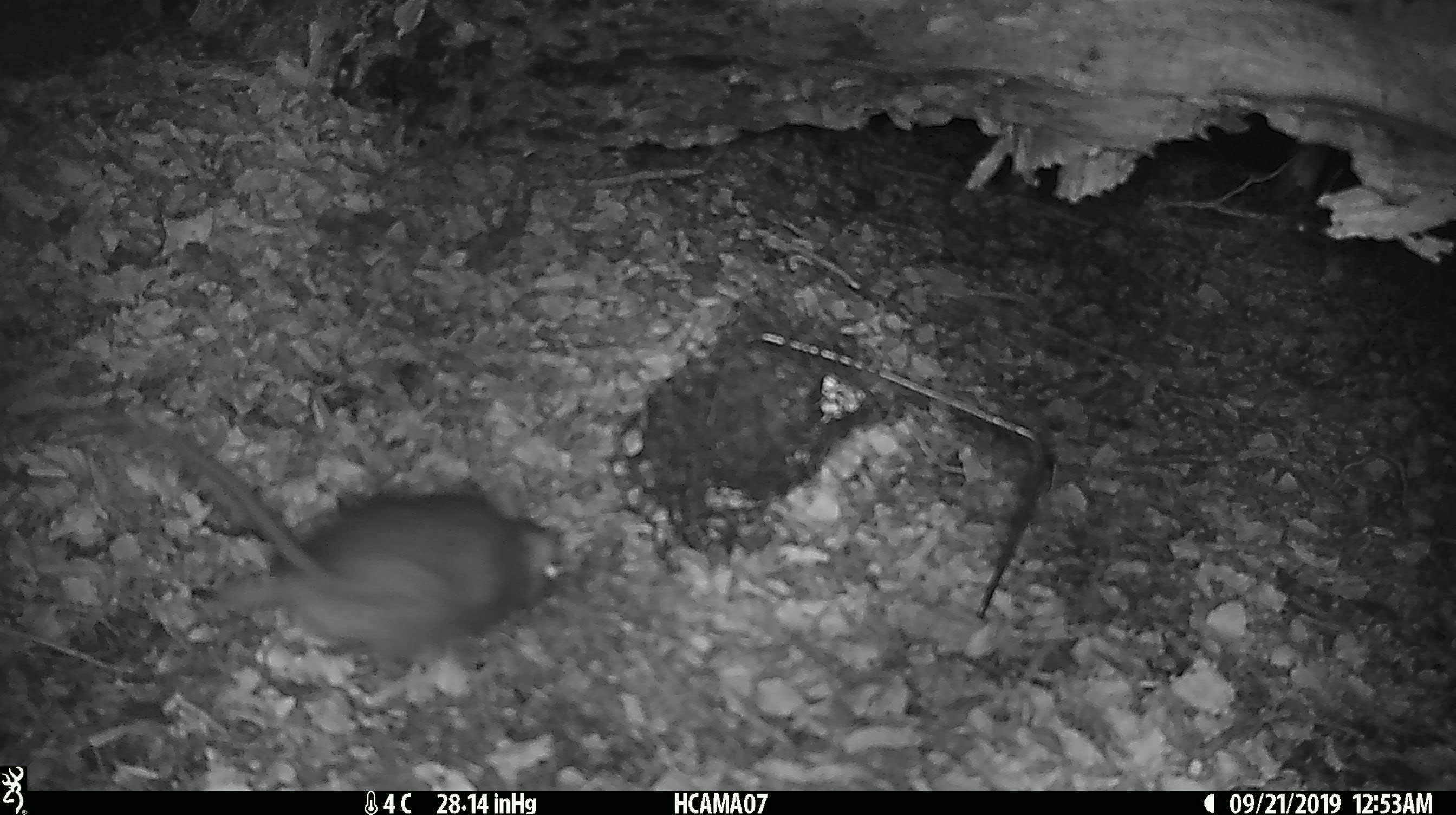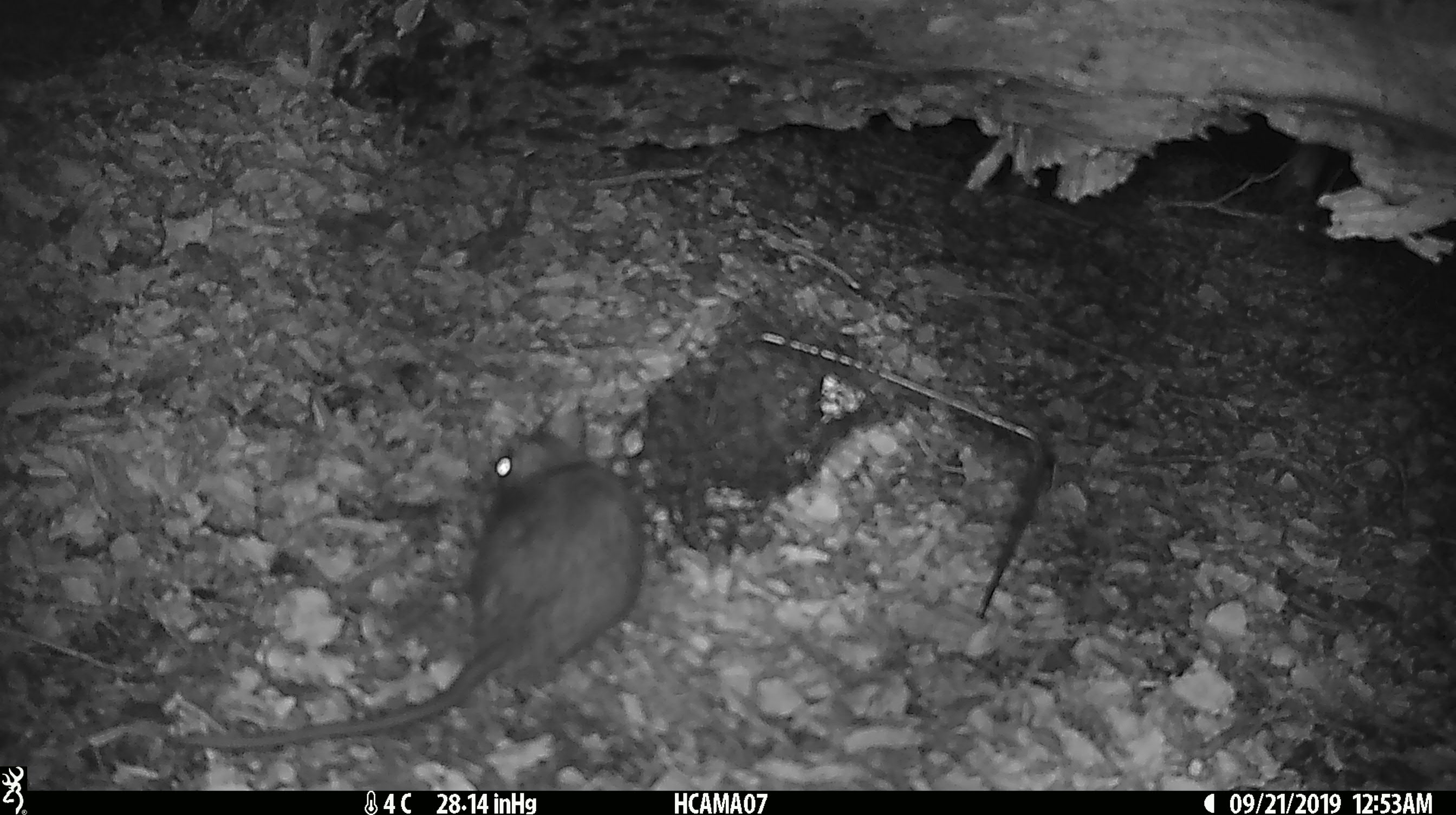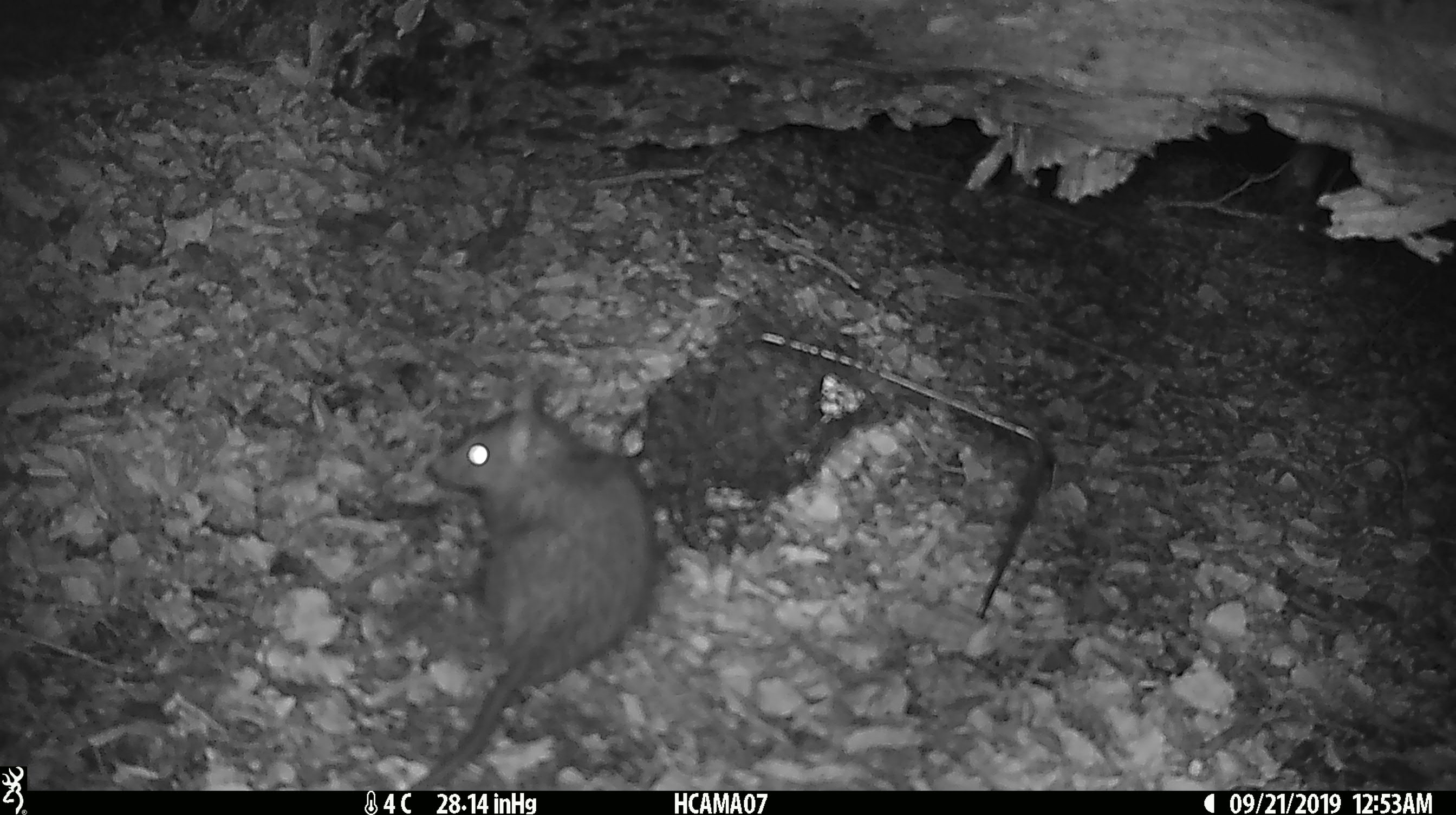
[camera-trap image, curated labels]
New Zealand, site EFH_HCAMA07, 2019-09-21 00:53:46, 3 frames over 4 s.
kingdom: Animalia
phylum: Chordata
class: Mammalia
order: Rodentia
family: Muridae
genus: Rattus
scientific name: Rattus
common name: rat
Rat (Rattus).